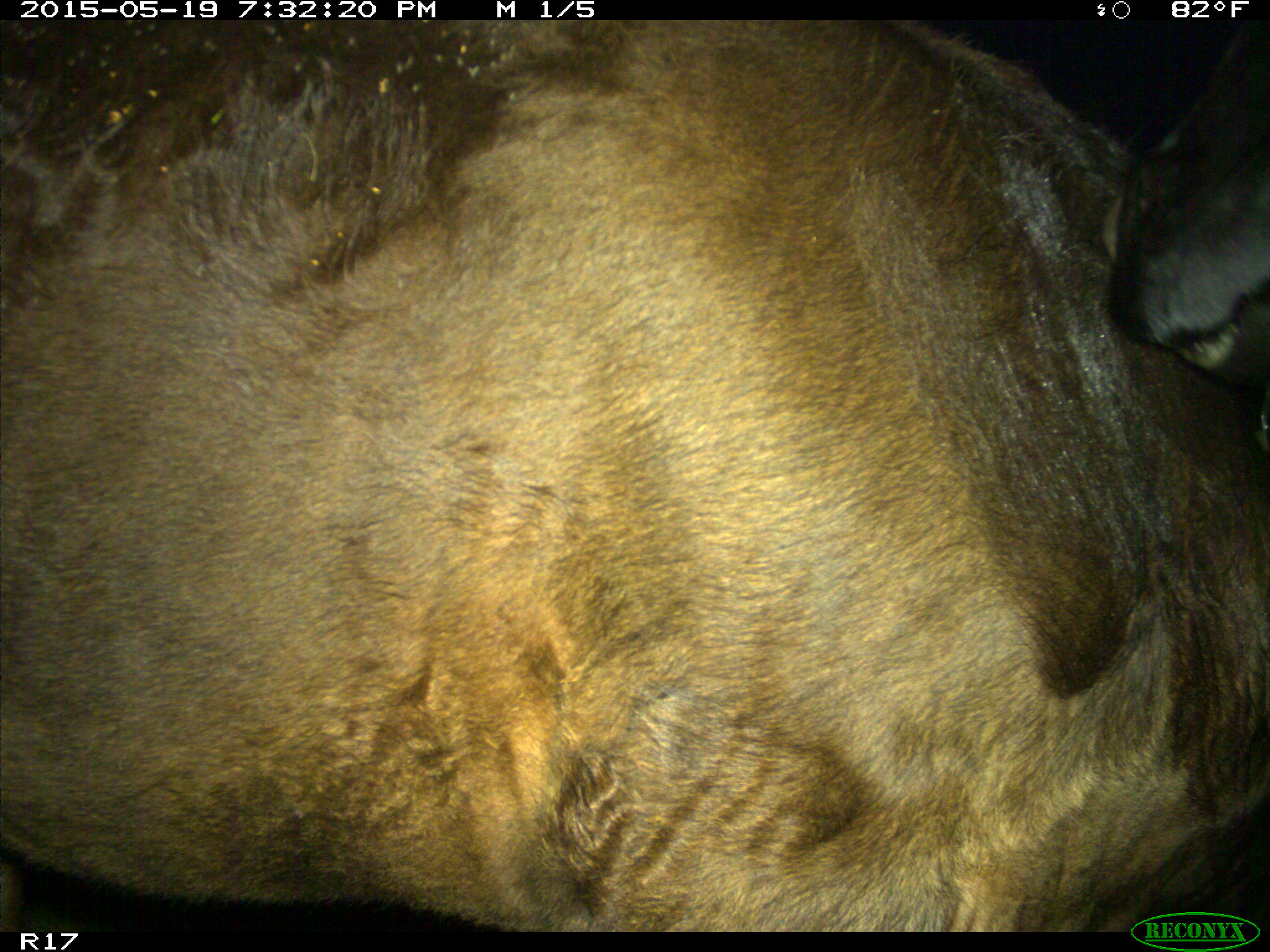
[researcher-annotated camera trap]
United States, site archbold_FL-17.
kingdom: Animalia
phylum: Chordata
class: Mammalia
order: Artiodactyla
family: Bovidae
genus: Bos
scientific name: Bos taurus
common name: domestic cow